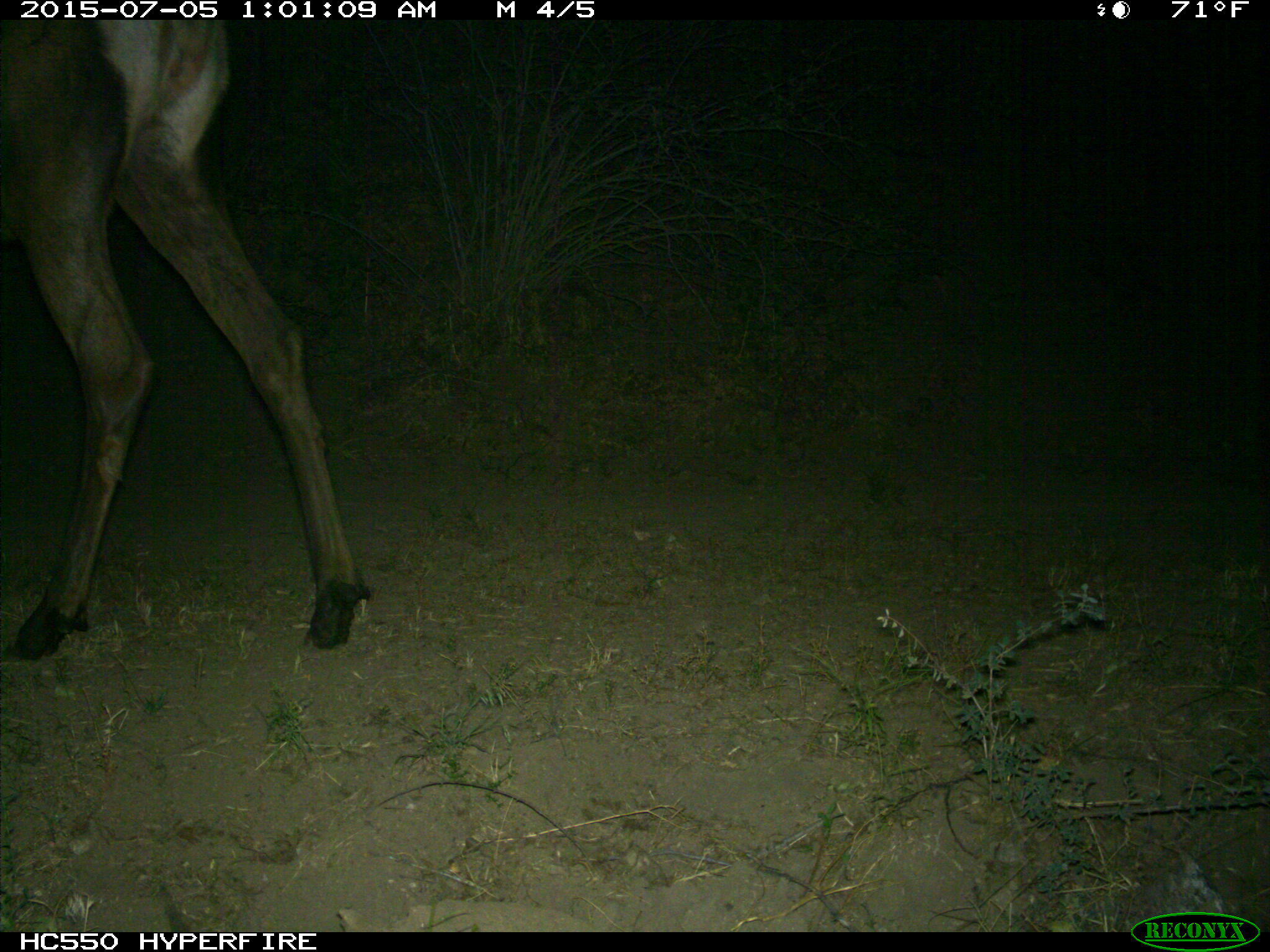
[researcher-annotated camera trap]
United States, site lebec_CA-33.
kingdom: Animalia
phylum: Chordata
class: Mammalia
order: Artiodactyla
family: Cervidae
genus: Cervus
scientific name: Cervus canadensis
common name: elk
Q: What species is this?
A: Cervus canadensis (elk).